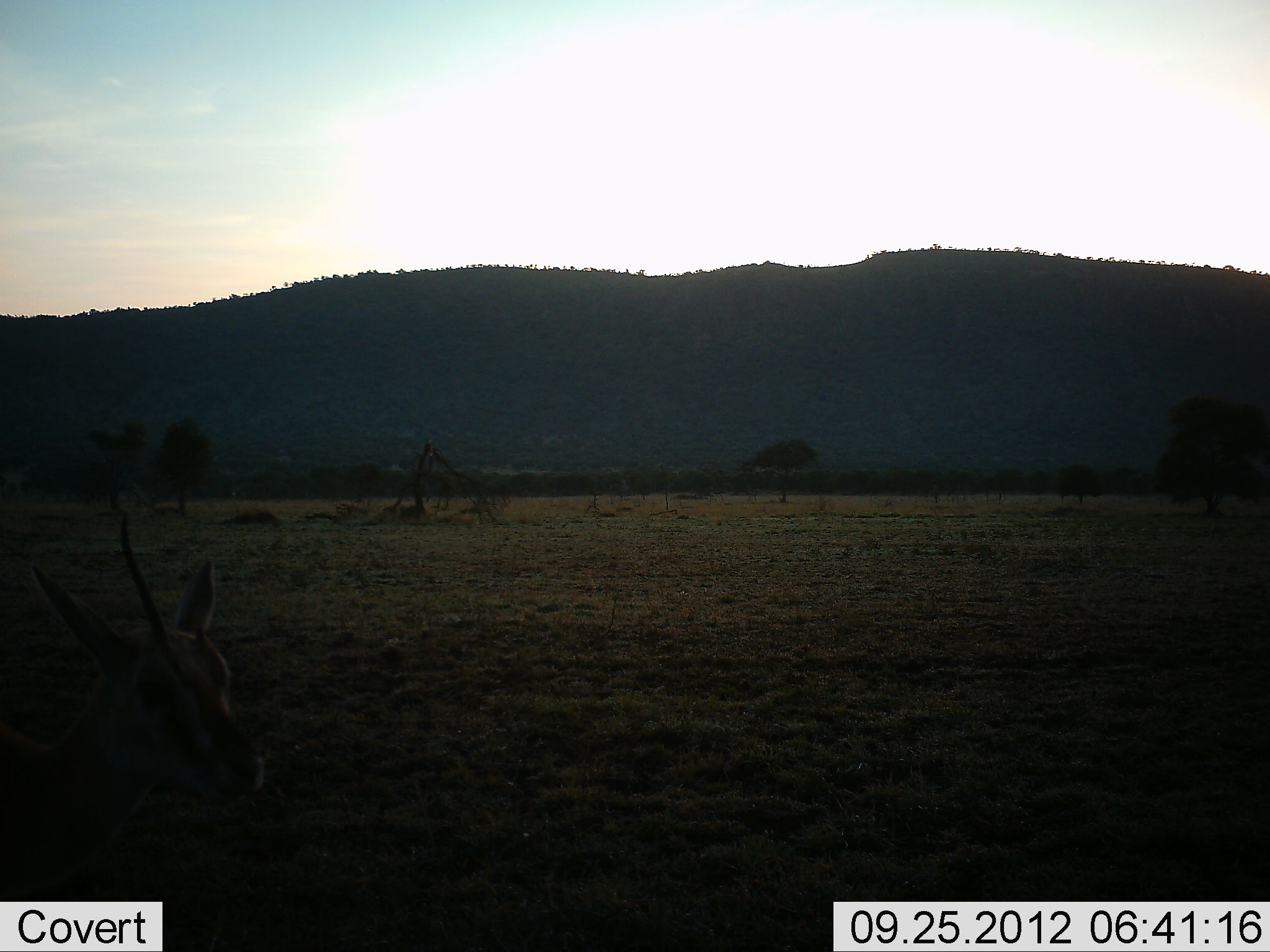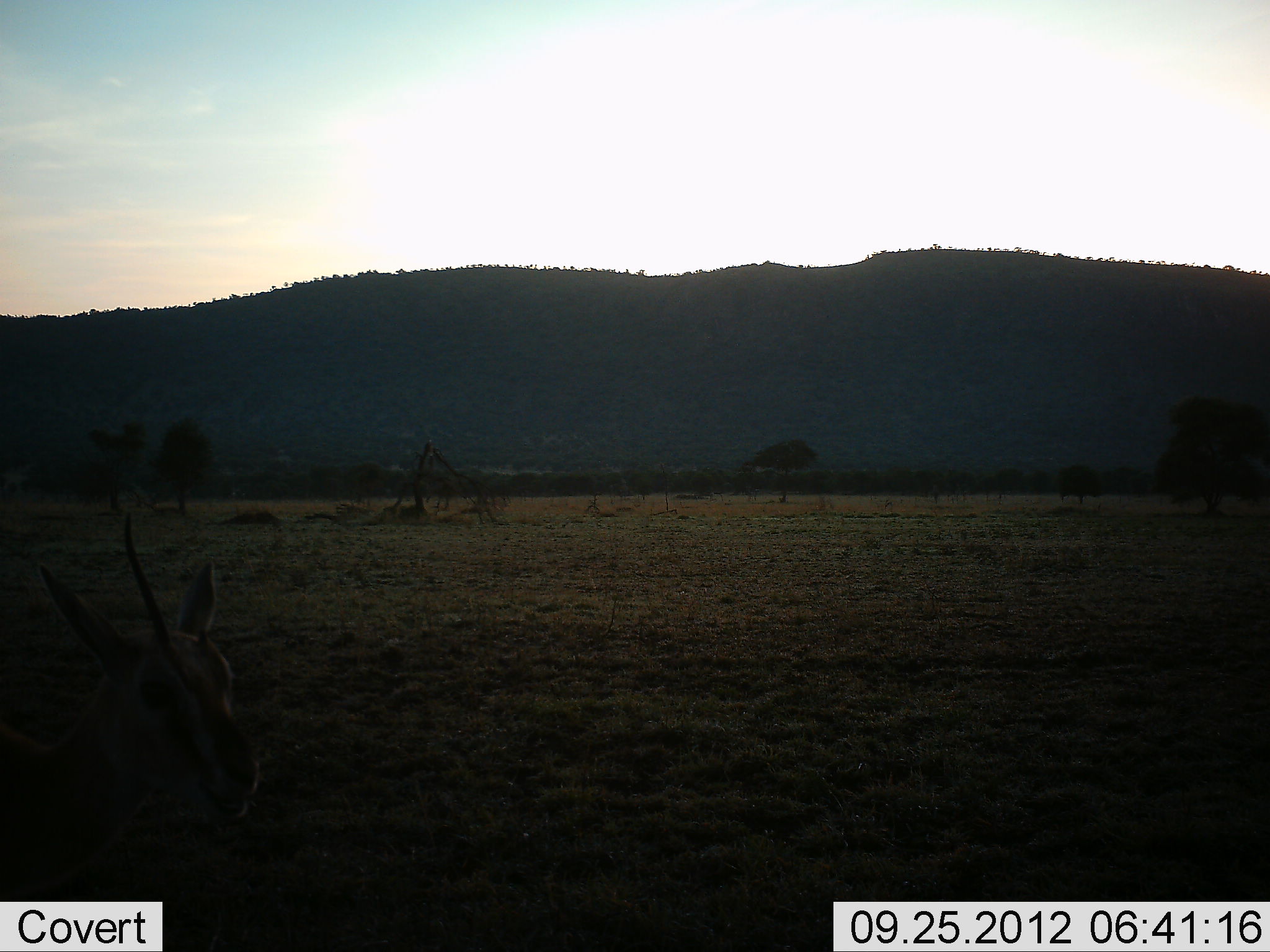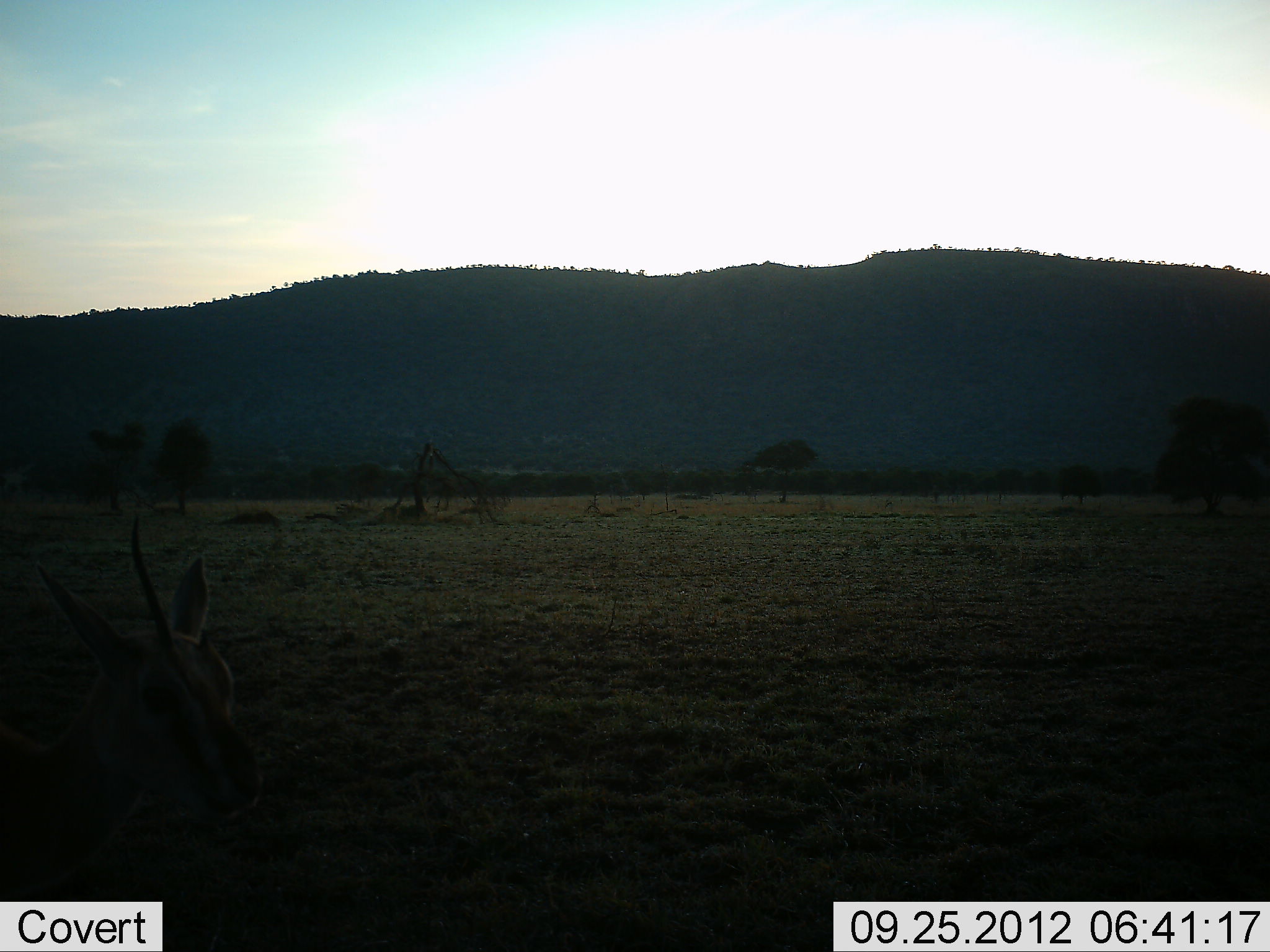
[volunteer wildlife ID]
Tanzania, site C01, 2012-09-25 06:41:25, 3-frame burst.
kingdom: Animalia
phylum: Chordata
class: Mammalia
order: Artiodactyla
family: Bovidae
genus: Eudorcas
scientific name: Eudorcas thomsonii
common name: thomson's gazelle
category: gazellethomsons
Gazellethomsons (thomson's gazelle) (Eudorcas thomsonii), count 1. Behavior (volunteer vote fractions): standing 60%, resting 0%, moving 0%, interacting 0%. Young present (vote fraction): 10%. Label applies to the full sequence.